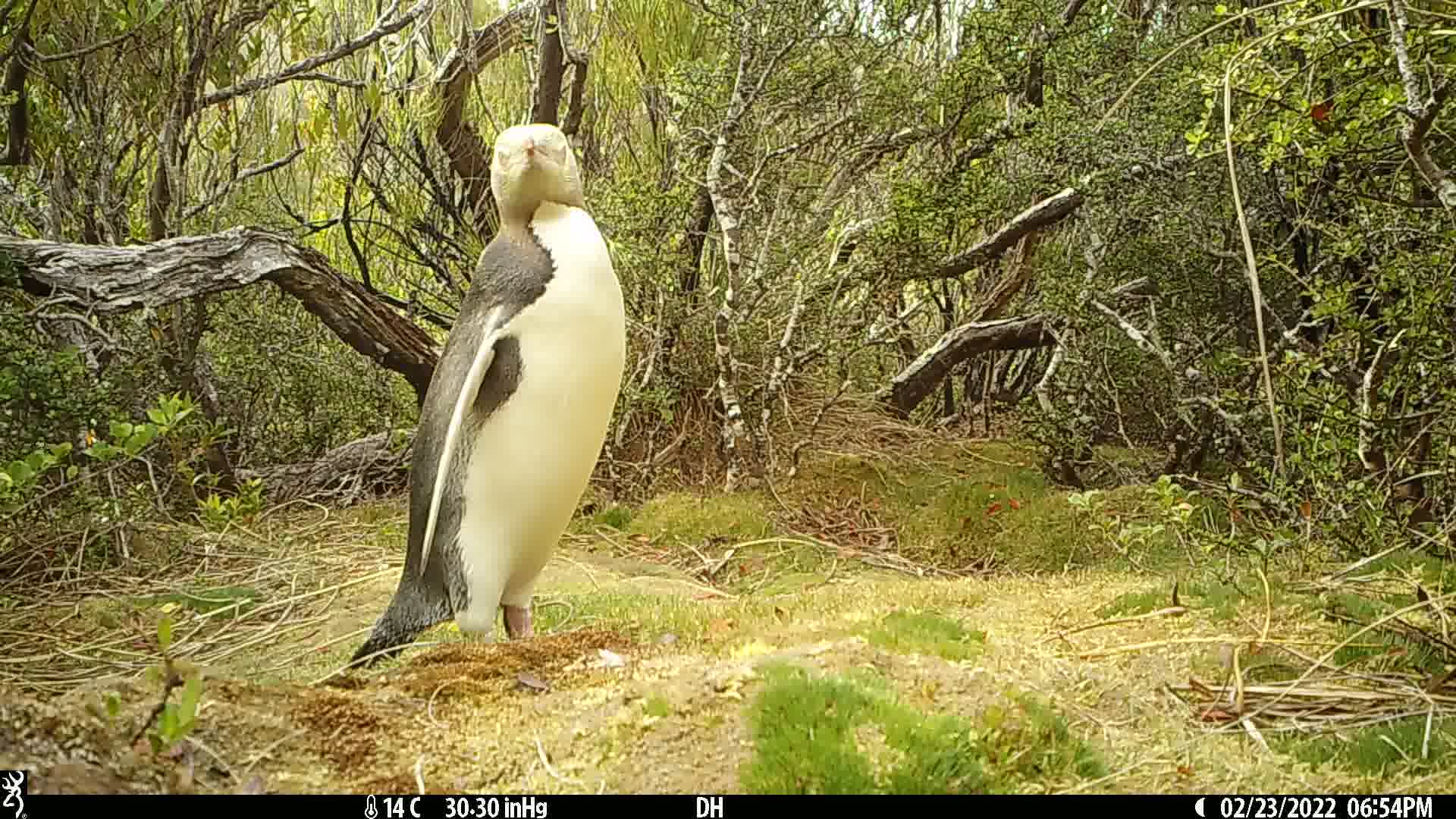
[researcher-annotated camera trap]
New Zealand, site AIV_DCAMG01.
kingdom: Animalia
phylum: Chordata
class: Aves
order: Sphenisciformes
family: Spheniscidae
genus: Megadyptes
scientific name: Megadyptes antipodes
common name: yellow-eyed penguin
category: yellow eyed penguin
Yellow eyed penguin (yellow-eyed penguin) (Megadyptes antipodes).